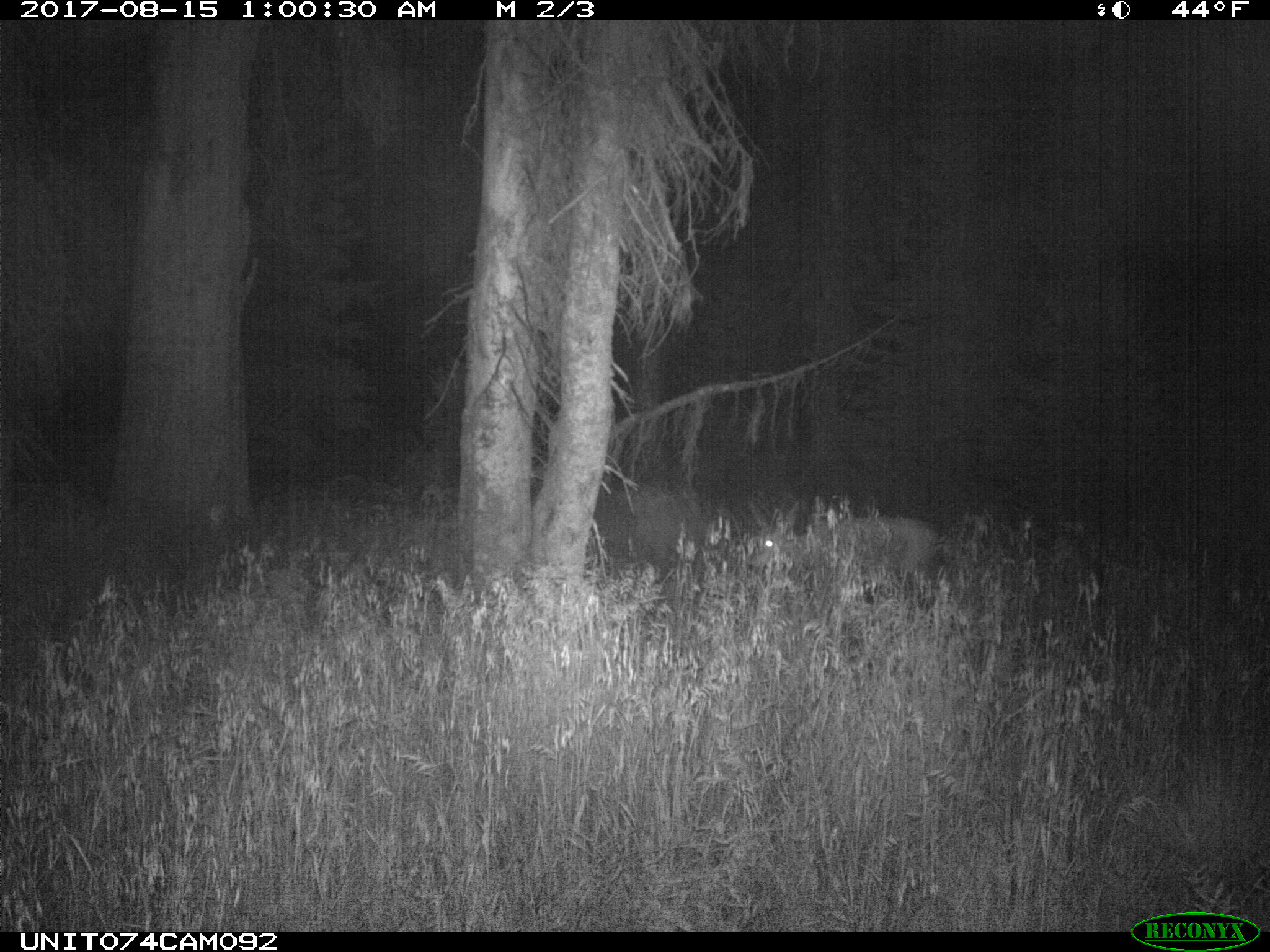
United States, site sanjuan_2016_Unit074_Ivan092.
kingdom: Animalia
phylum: Chordata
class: Mammalia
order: Artiodactyla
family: Cervidae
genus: Odocoileus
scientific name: Odocoileus hemionus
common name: mule deer